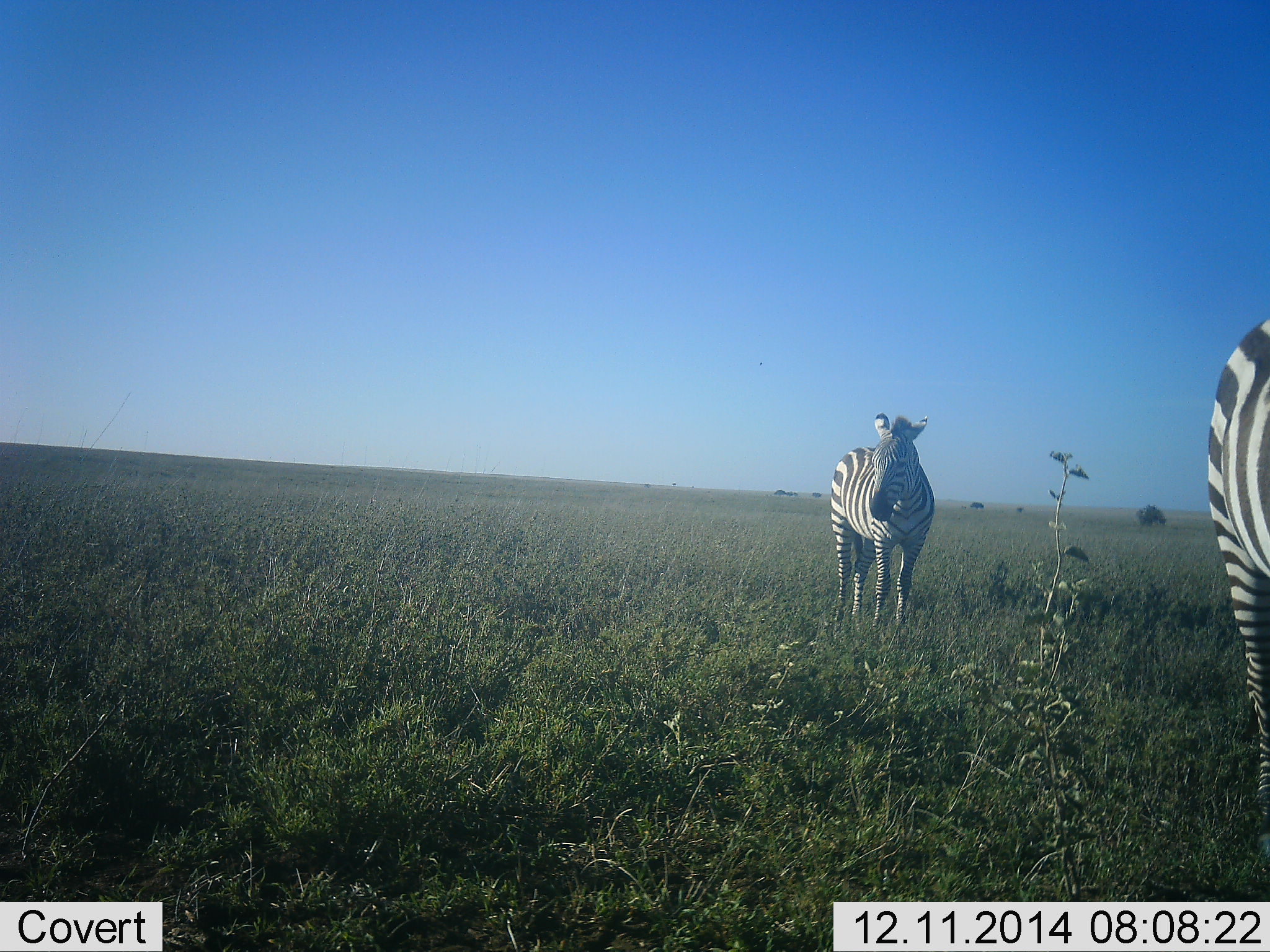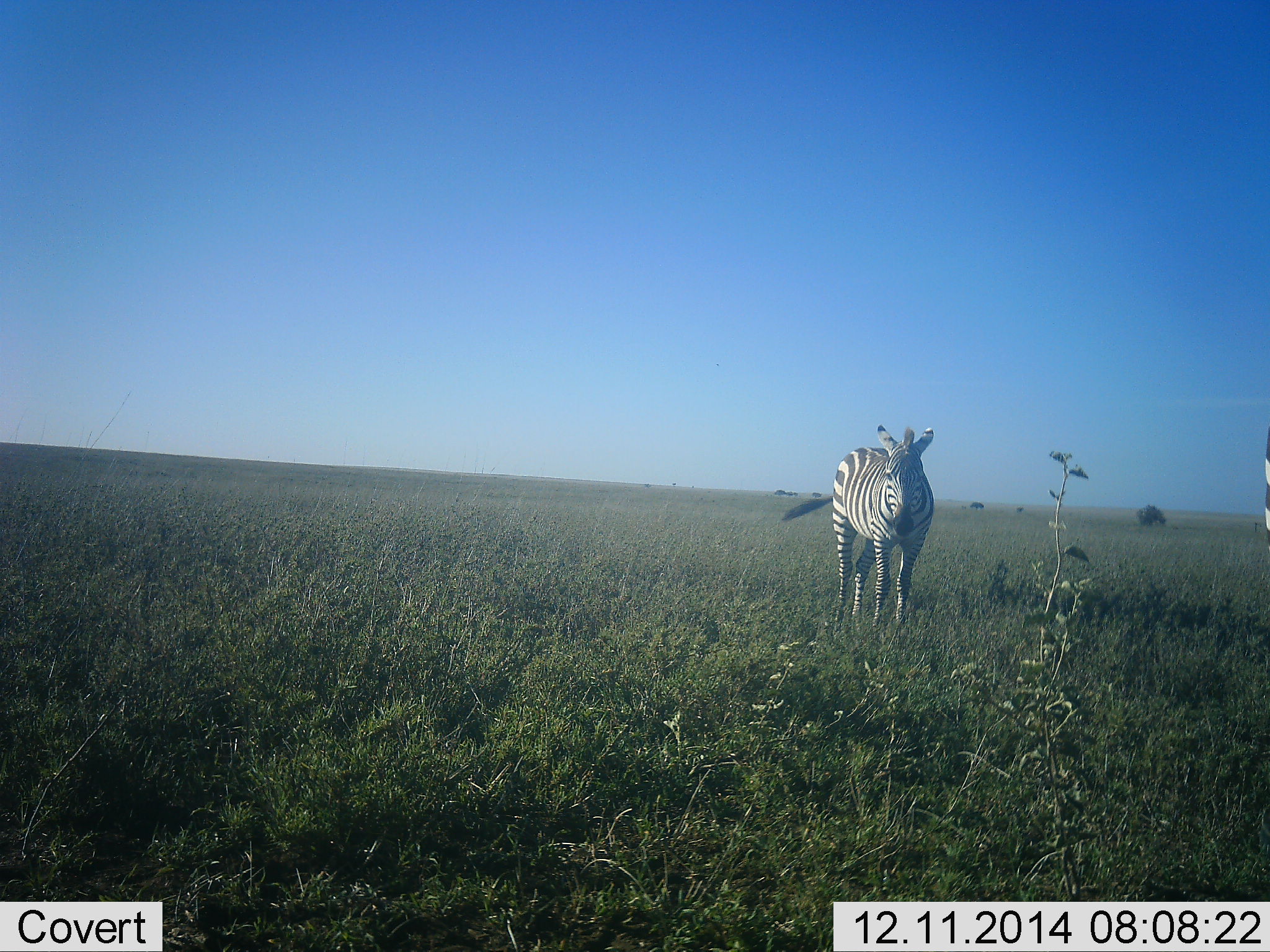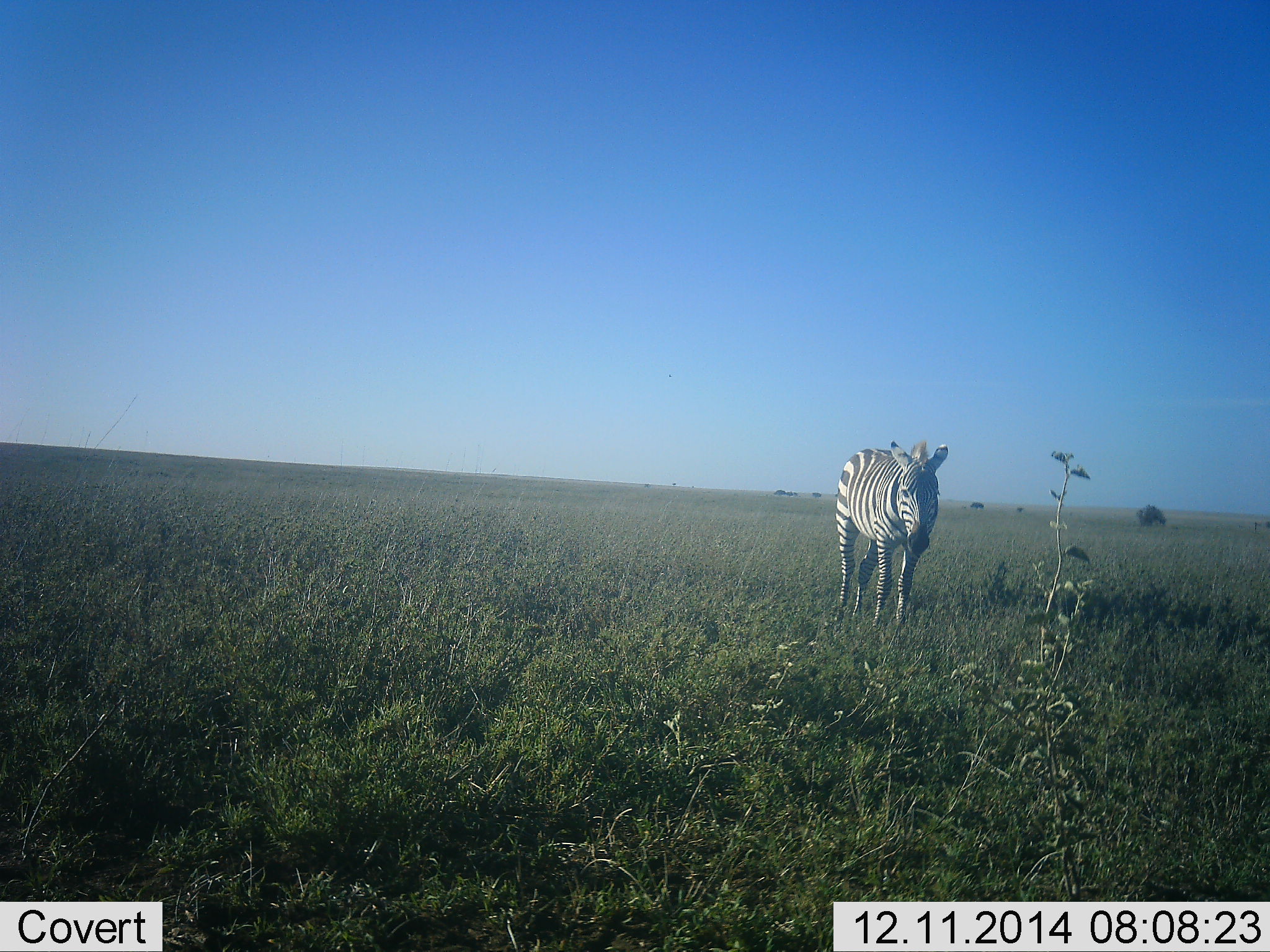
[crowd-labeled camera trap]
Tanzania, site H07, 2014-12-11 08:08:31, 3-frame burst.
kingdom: Animalia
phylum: Chordata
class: Mammalia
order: Perissodactyla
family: Equidae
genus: Equus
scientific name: Equus quagga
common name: plains zebra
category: zebra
Zebra (plains zebra) (Equus quagga), count 2. Behavior (volunteer vote fractions): standing 90%, resting 0%, moving 70%, interacting 0%. Young present (vote fraction): 0%. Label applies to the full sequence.